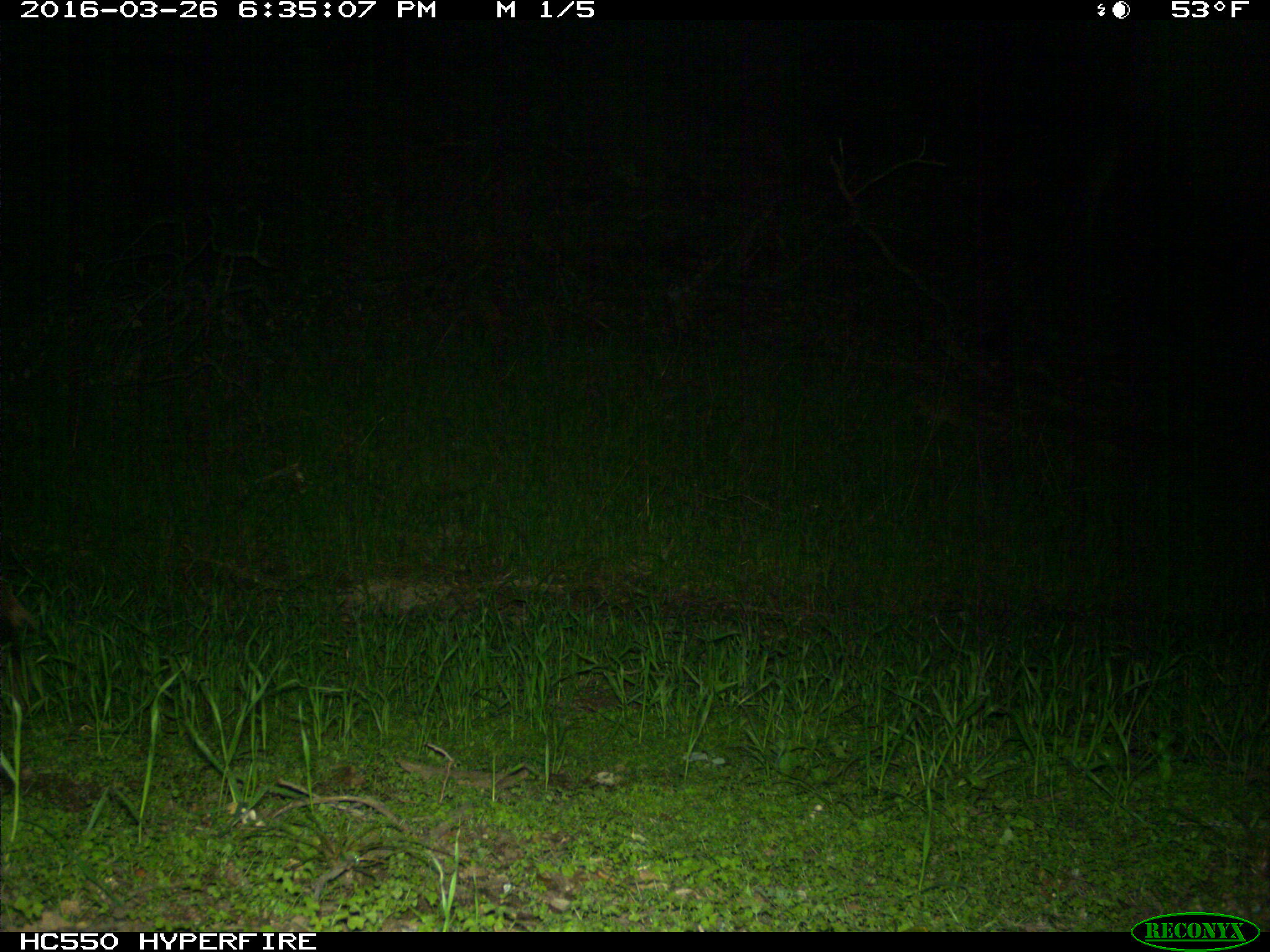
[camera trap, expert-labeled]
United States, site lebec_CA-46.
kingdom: Animalia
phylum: Chordata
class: Mammalia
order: Artiodactyla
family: Cervidae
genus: Cervus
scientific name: Cervus canadensis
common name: elk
Cervus canadensis (elk).